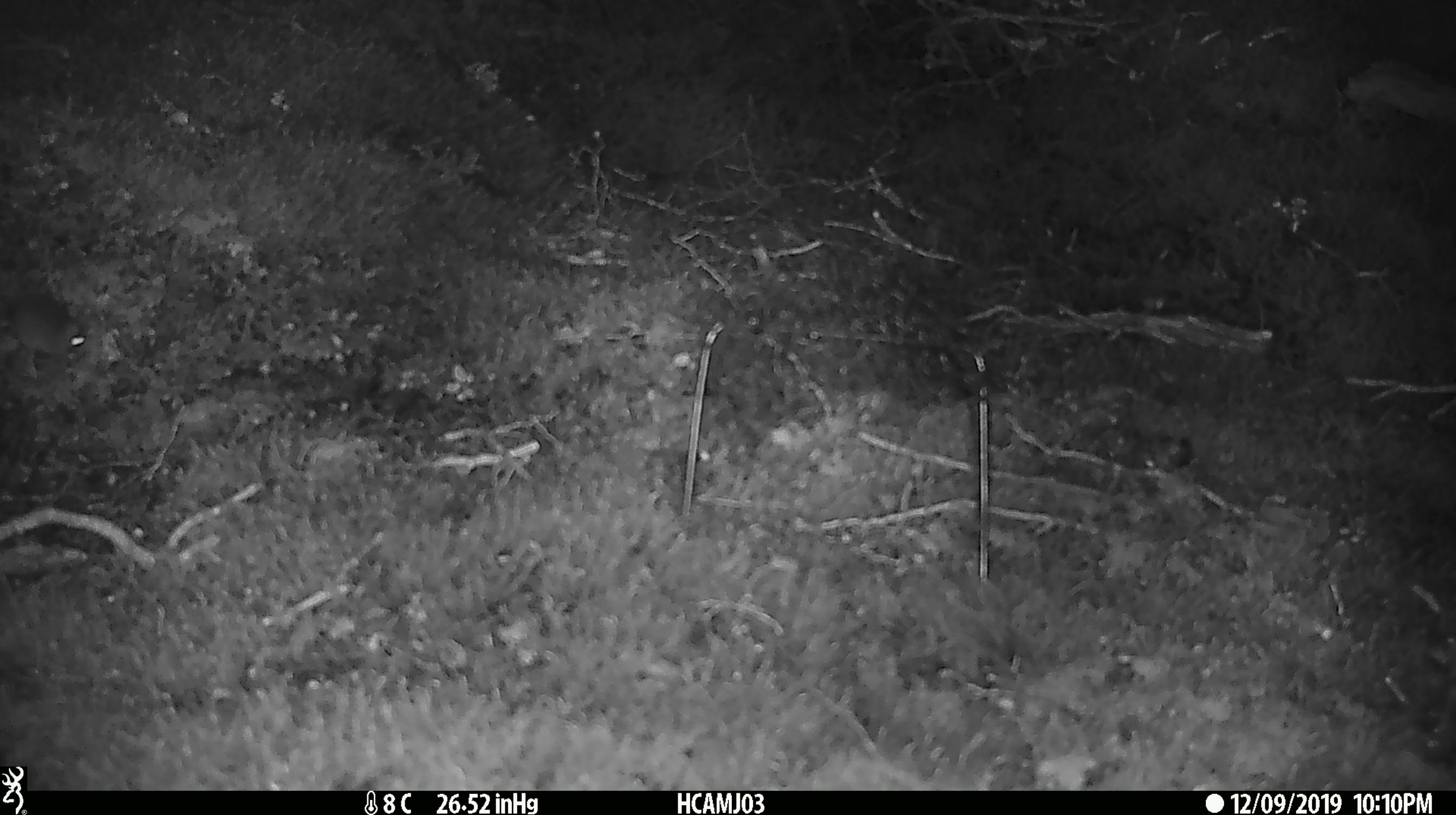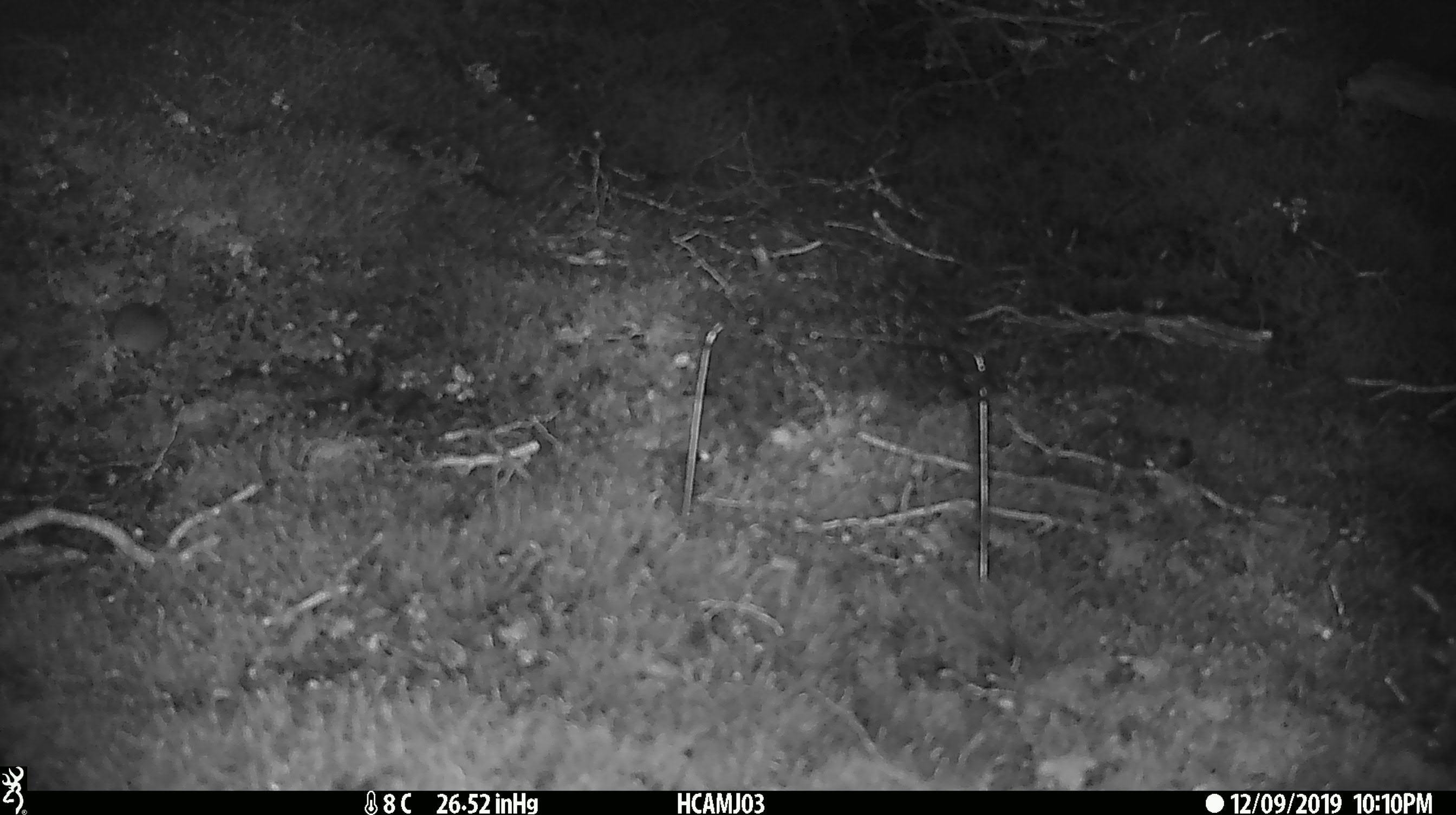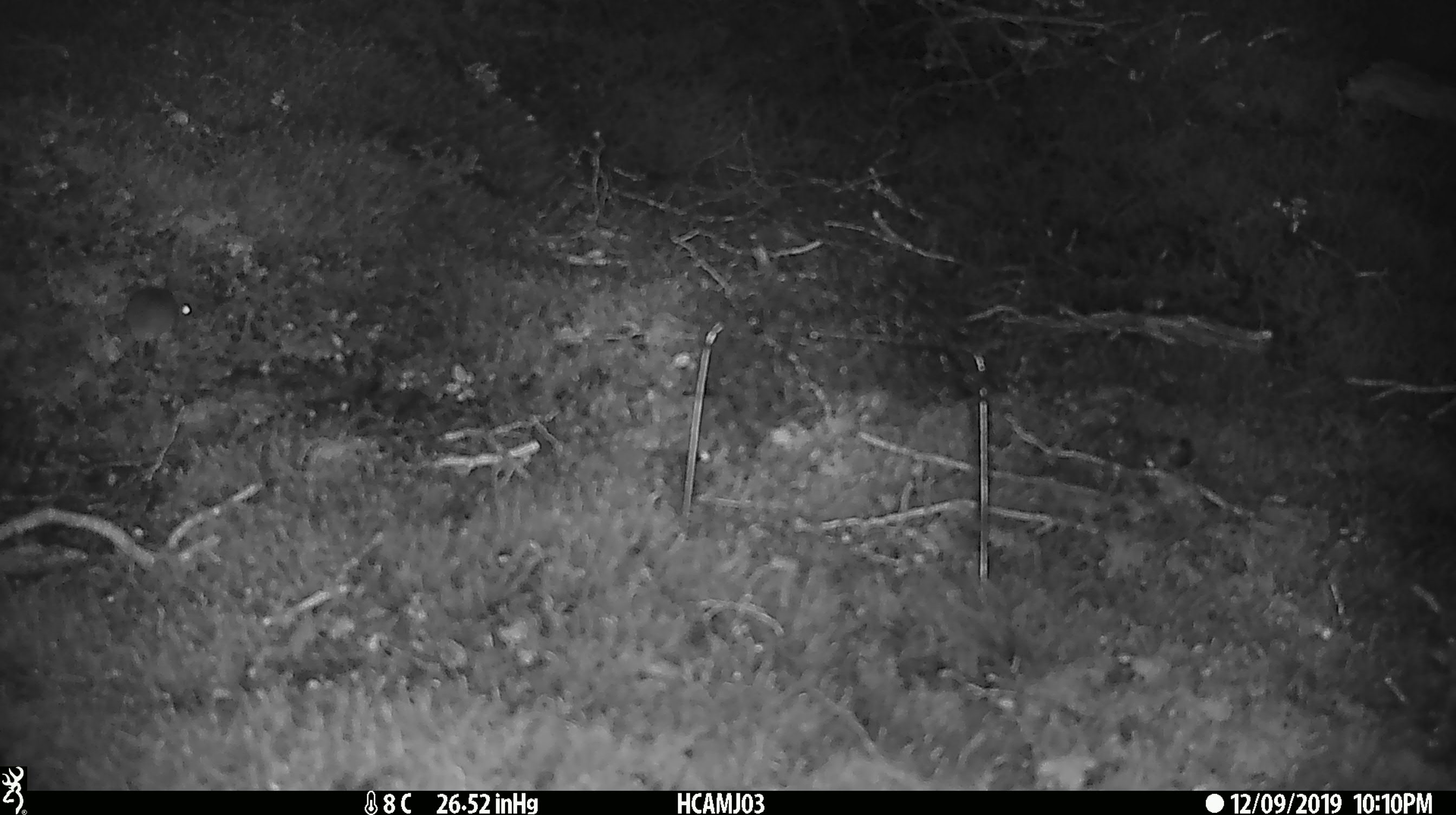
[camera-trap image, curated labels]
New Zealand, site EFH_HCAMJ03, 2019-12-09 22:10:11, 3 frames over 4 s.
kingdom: Animalia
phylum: Chordata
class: Mammalia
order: Rodentia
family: Muridae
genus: Mus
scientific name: Mus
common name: mouse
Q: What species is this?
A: Mouse (Mus).